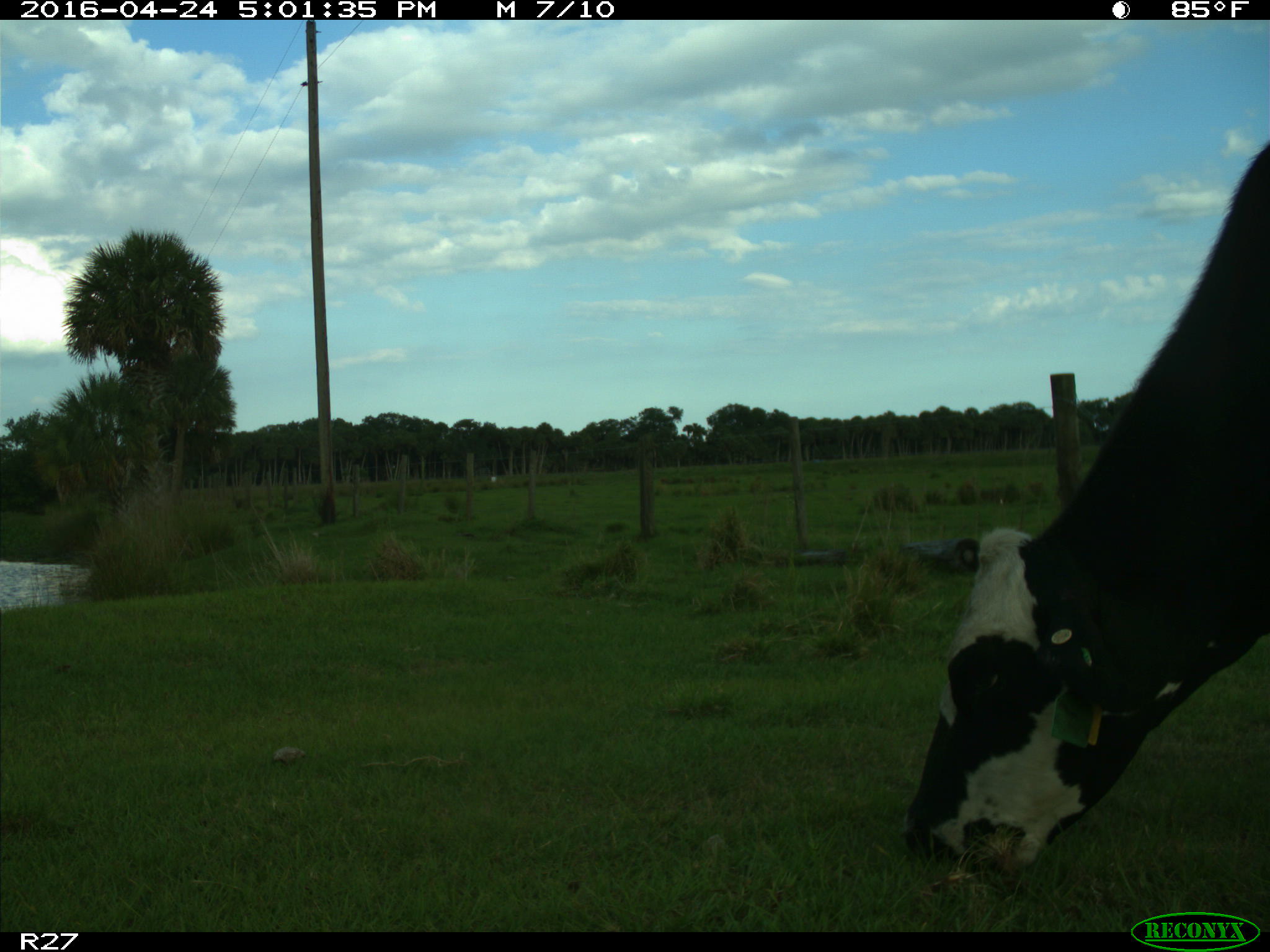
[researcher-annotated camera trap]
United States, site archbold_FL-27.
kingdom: Animalia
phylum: Chordata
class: Mammalia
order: Artiodactyla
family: Bovidae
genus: Bos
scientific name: Bos taurus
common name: domestic cow